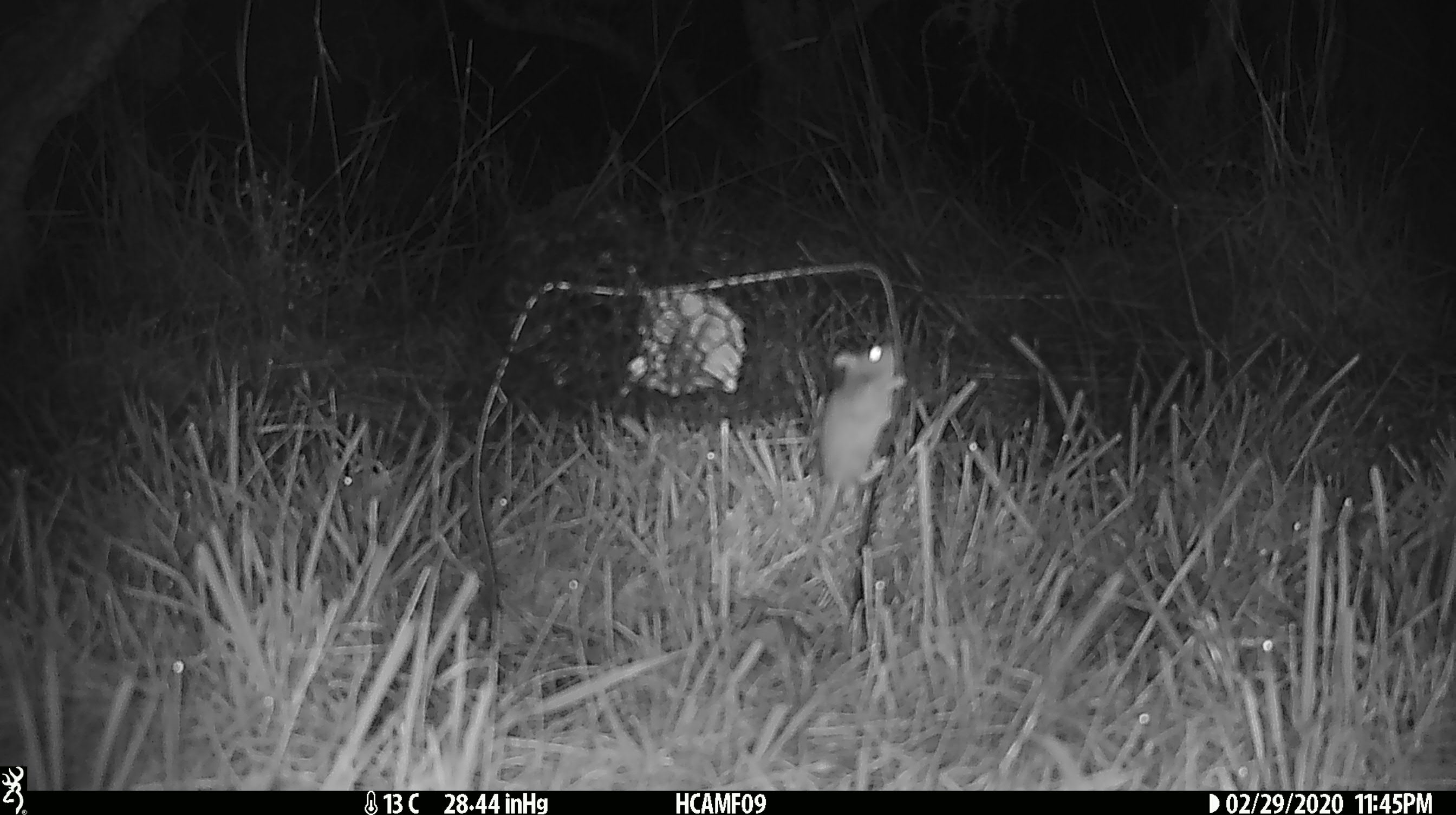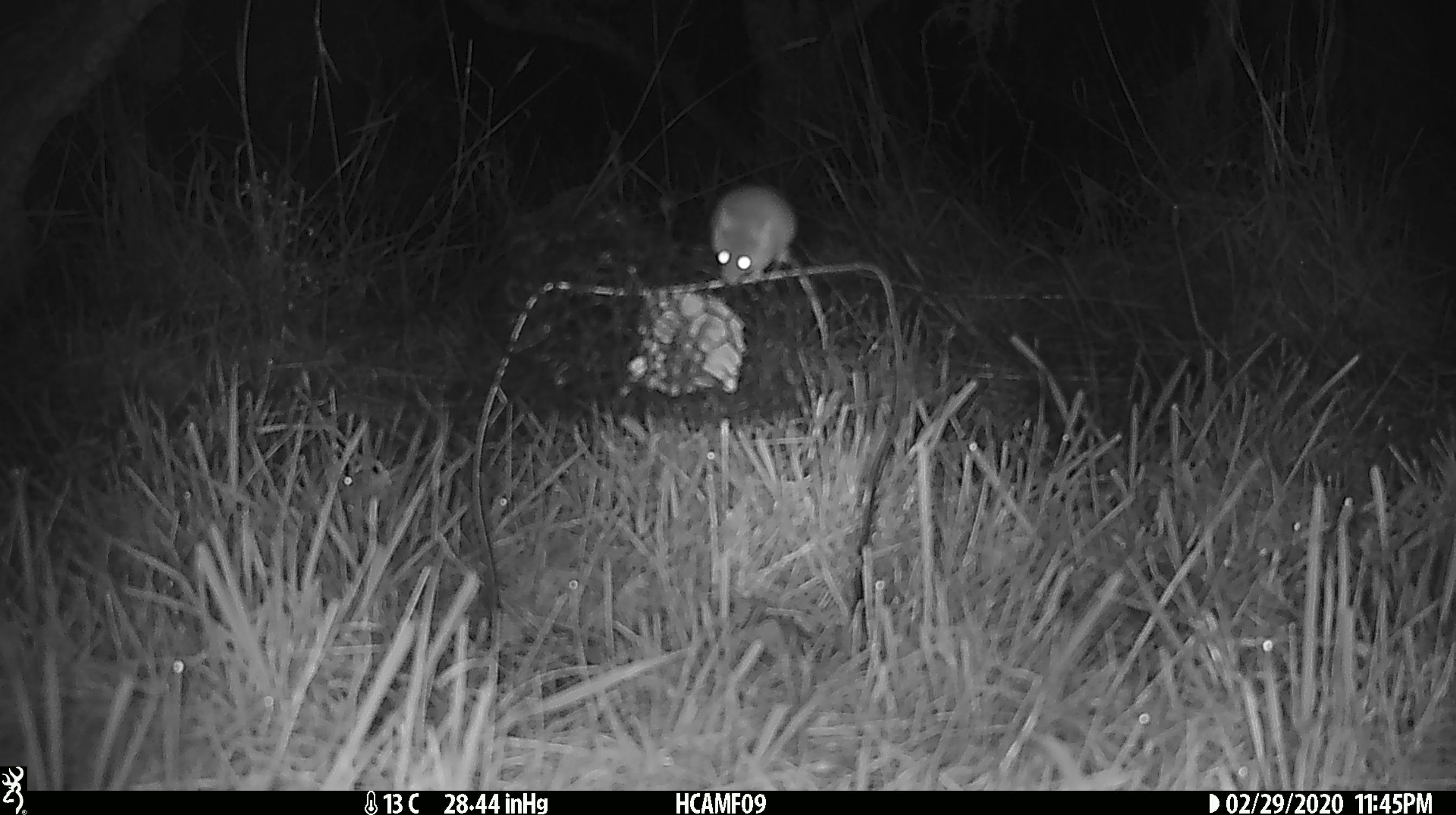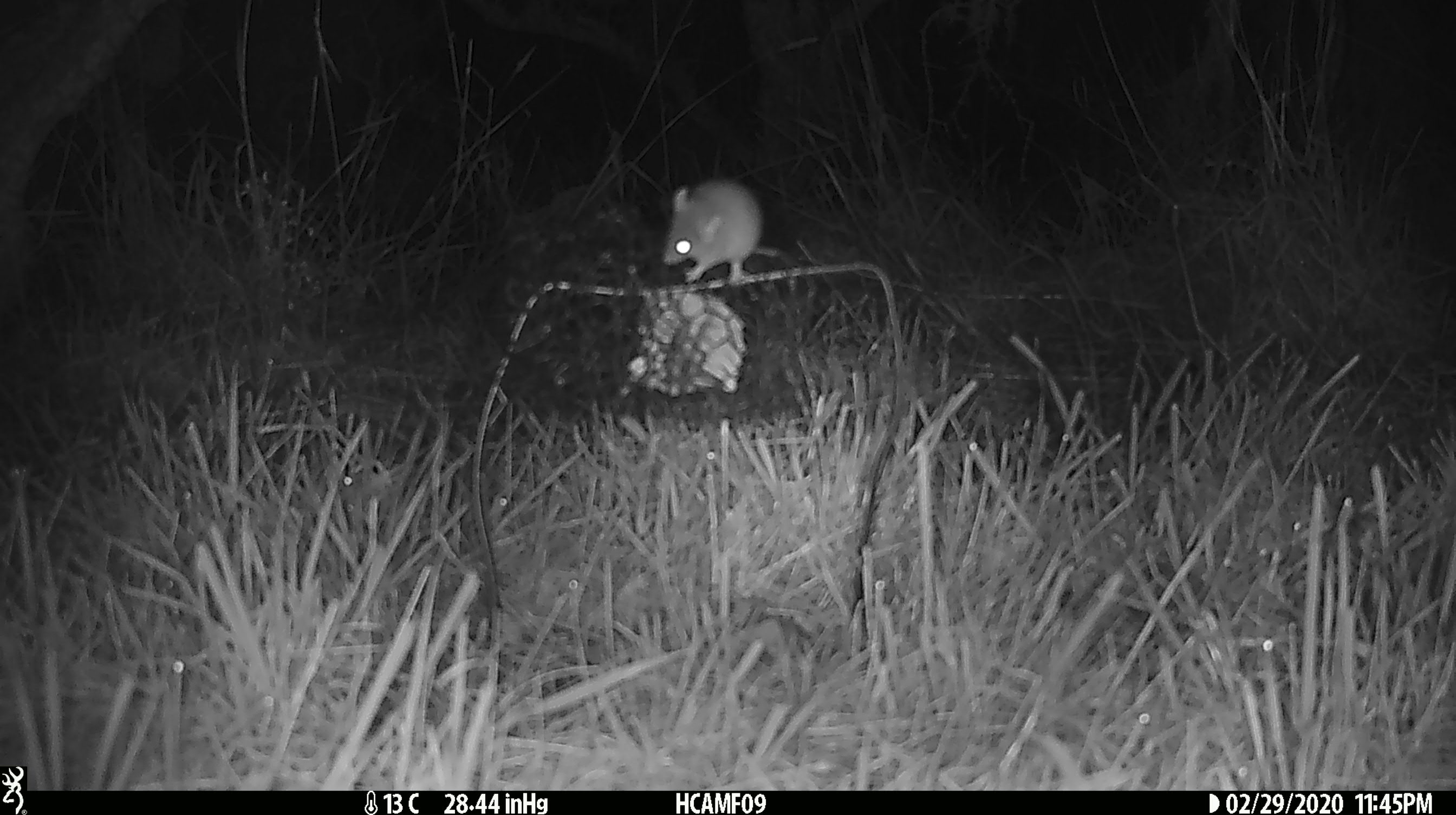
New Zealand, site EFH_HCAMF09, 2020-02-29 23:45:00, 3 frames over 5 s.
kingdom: Animalia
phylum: Chordata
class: Mammalia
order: Rodentia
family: Muridae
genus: Mus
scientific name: Mus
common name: mouse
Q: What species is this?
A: Mouse (Mus).